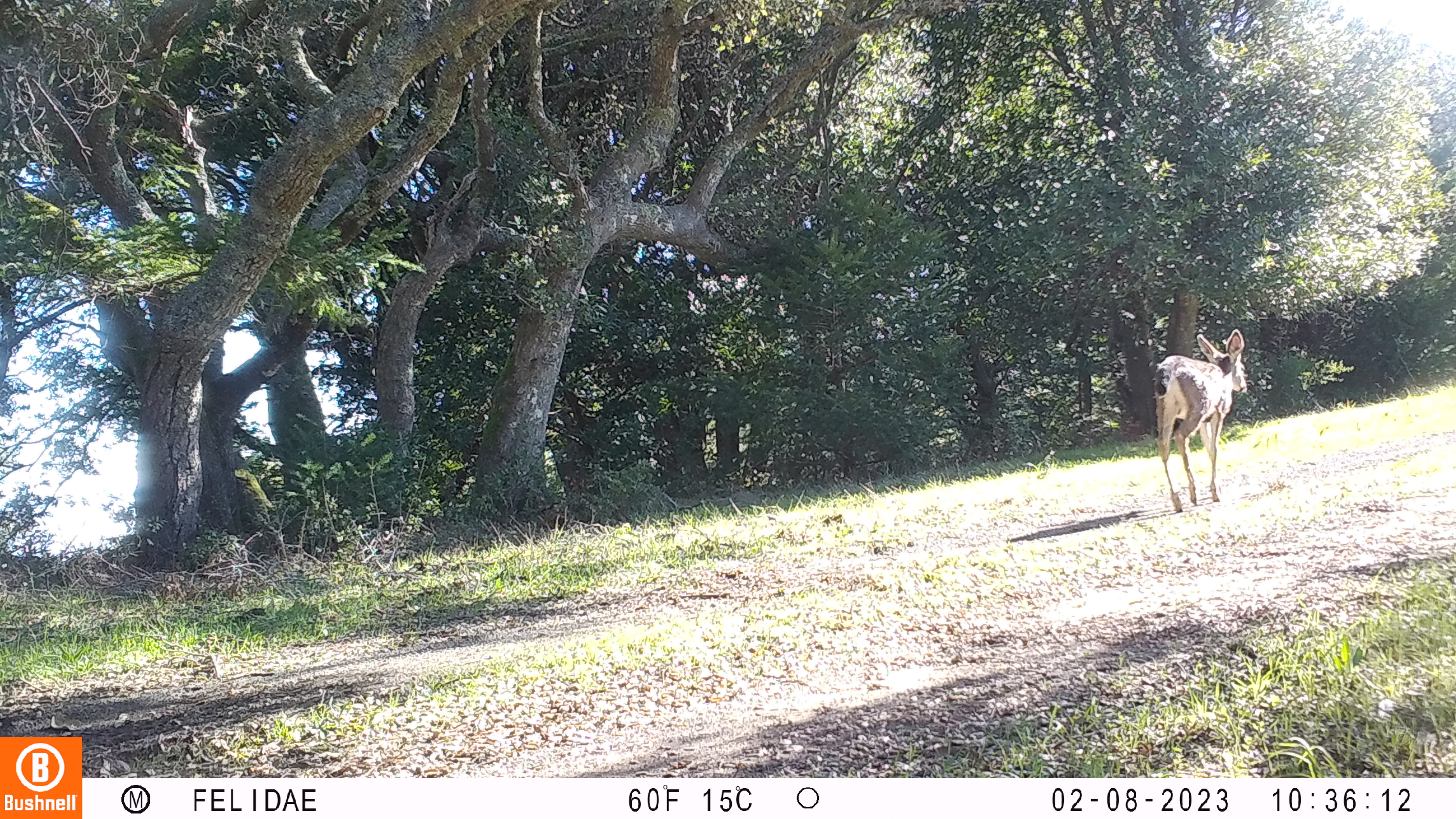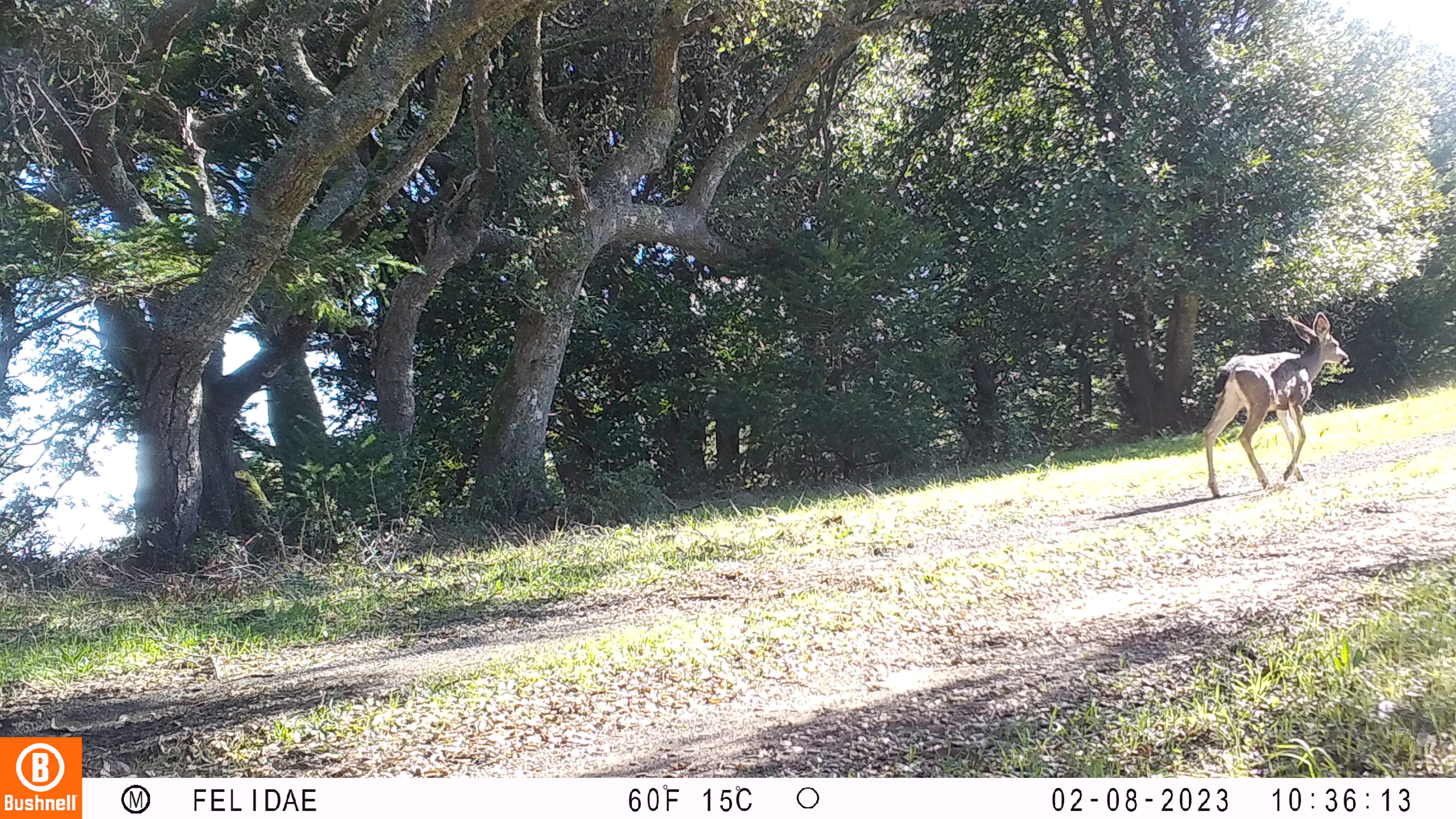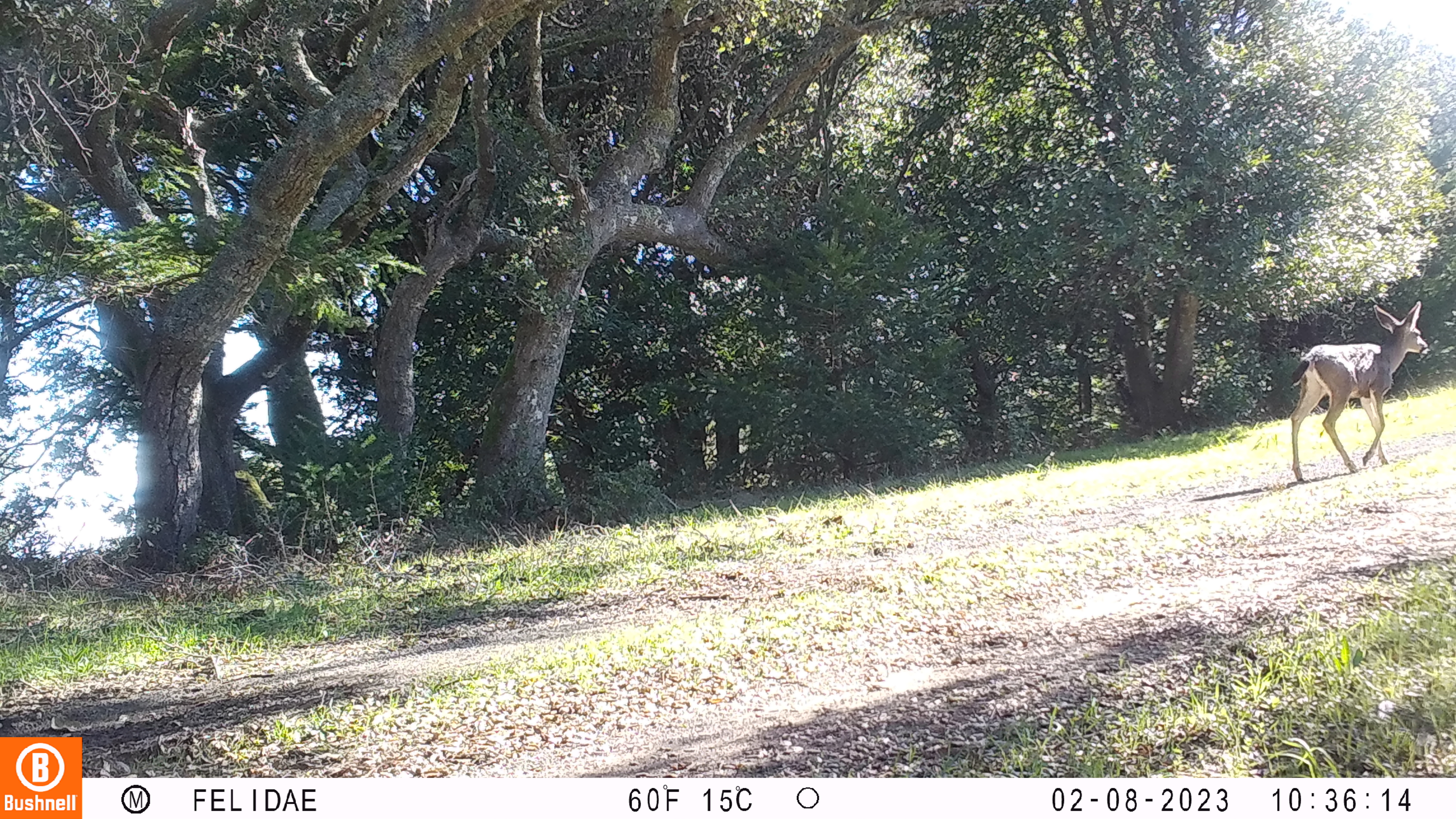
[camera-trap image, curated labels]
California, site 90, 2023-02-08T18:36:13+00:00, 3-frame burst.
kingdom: Animalia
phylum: Chordata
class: Mammalia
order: Artiodactyla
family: Cervidae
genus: Odocoileus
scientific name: Odocoileus hemionus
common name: mule deer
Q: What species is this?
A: Mule deer (Odocoileus hemionus).